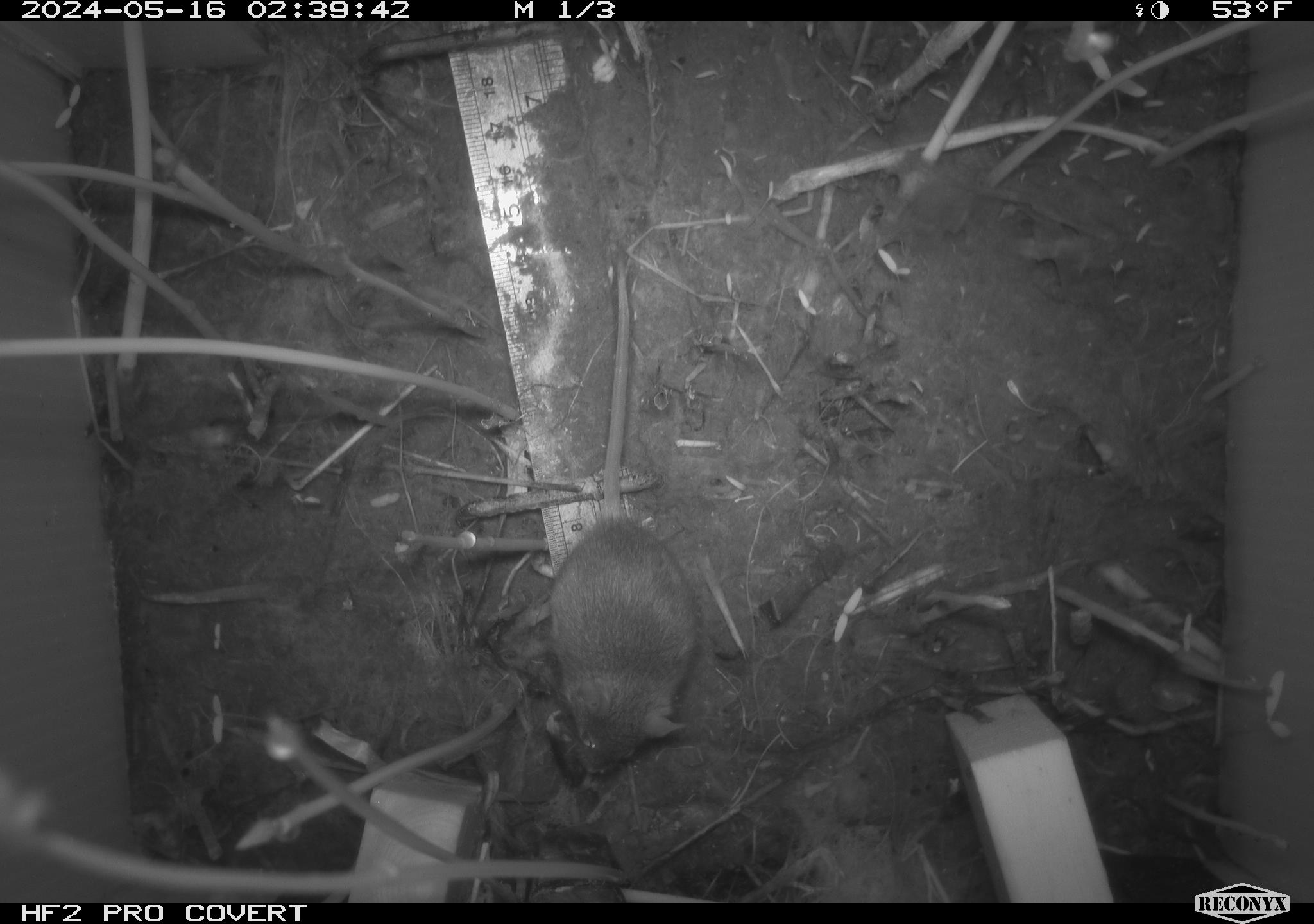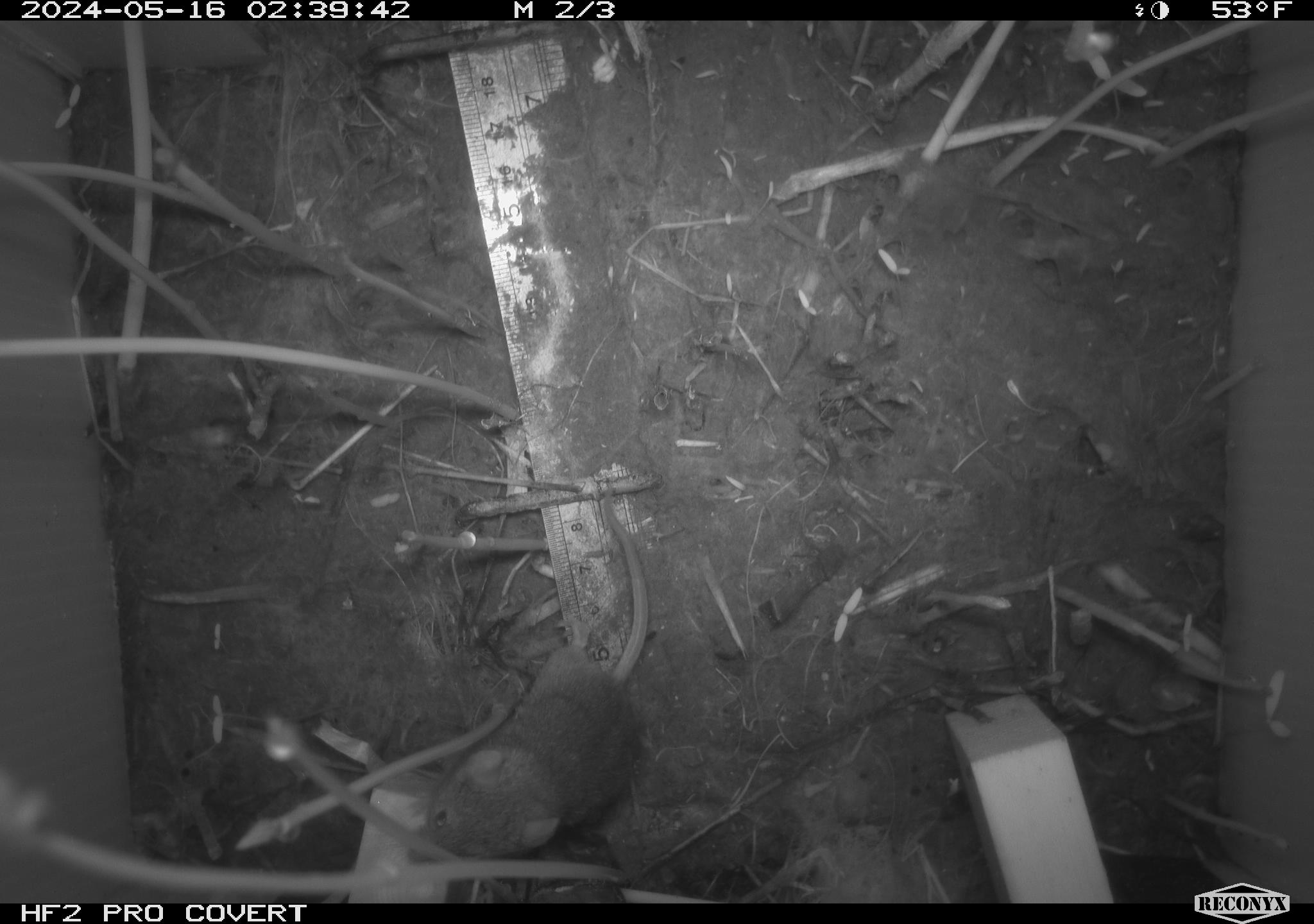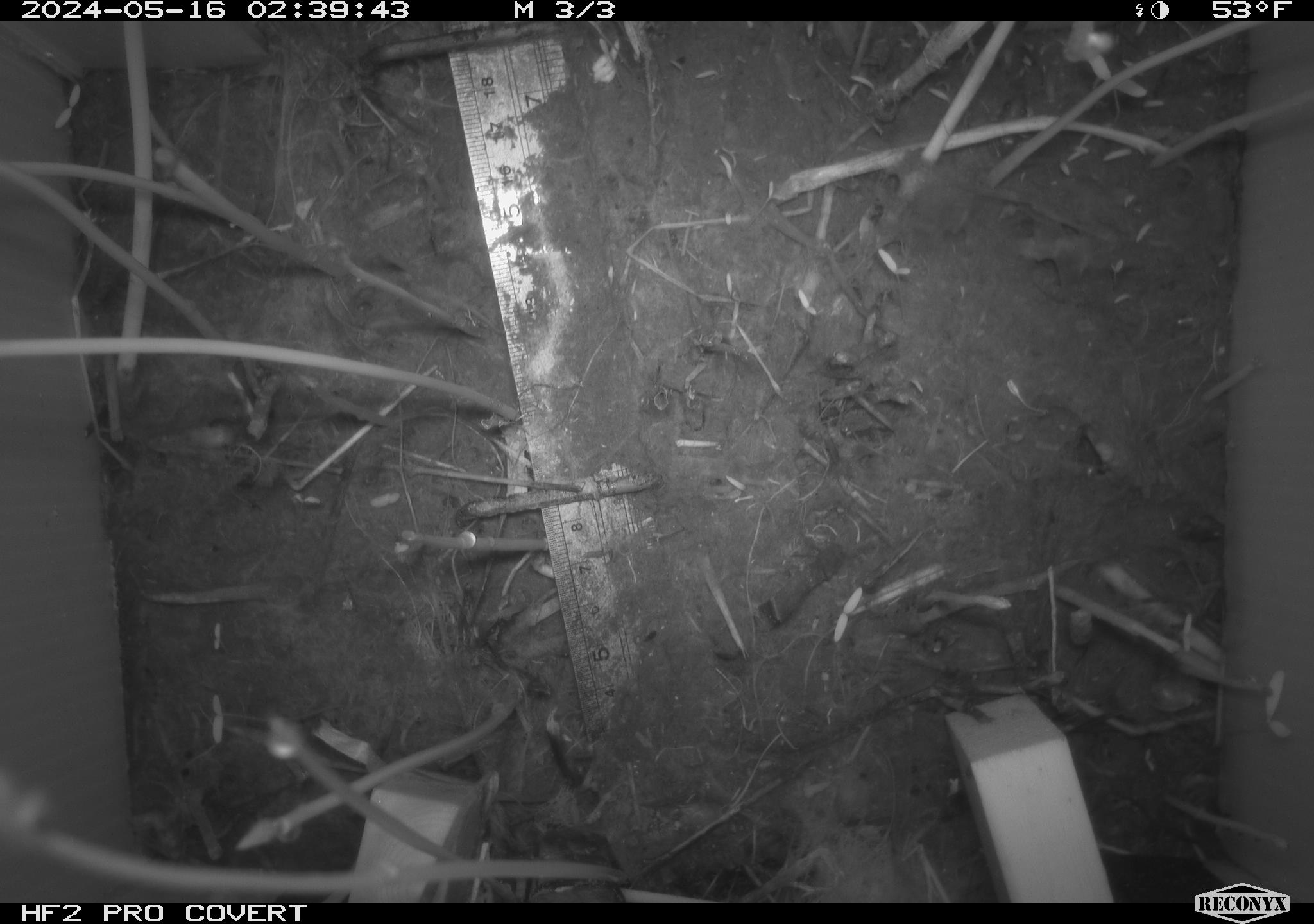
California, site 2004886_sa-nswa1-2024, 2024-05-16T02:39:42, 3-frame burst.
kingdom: Animalia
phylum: Chordata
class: Mammalia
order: Rodentia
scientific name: Rodentia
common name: mouse species